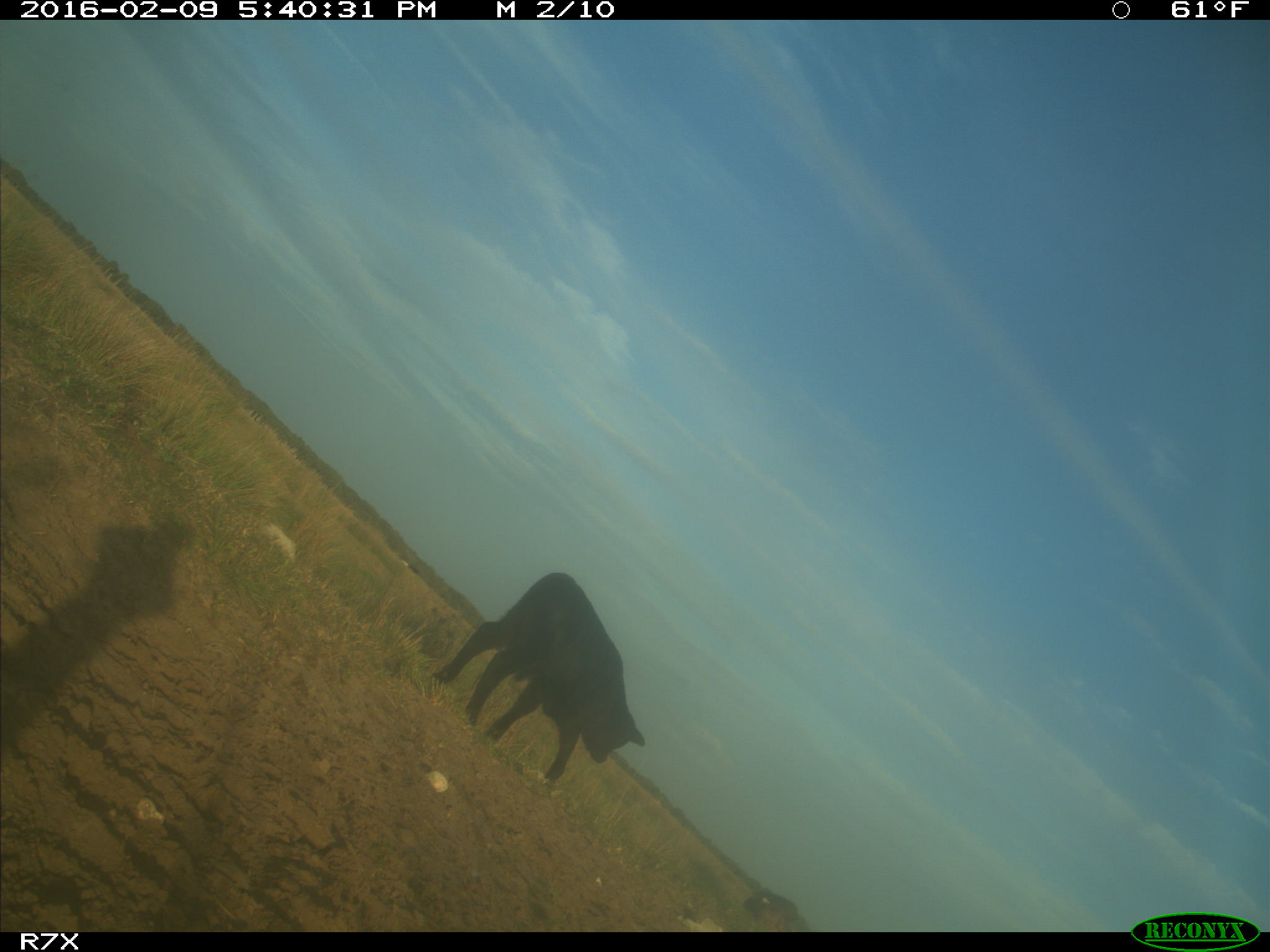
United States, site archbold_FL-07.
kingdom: Animalia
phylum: Chordata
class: Mammalia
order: Artiodactyla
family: Bovidae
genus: Bos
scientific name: Bos taurus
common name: domestic cow